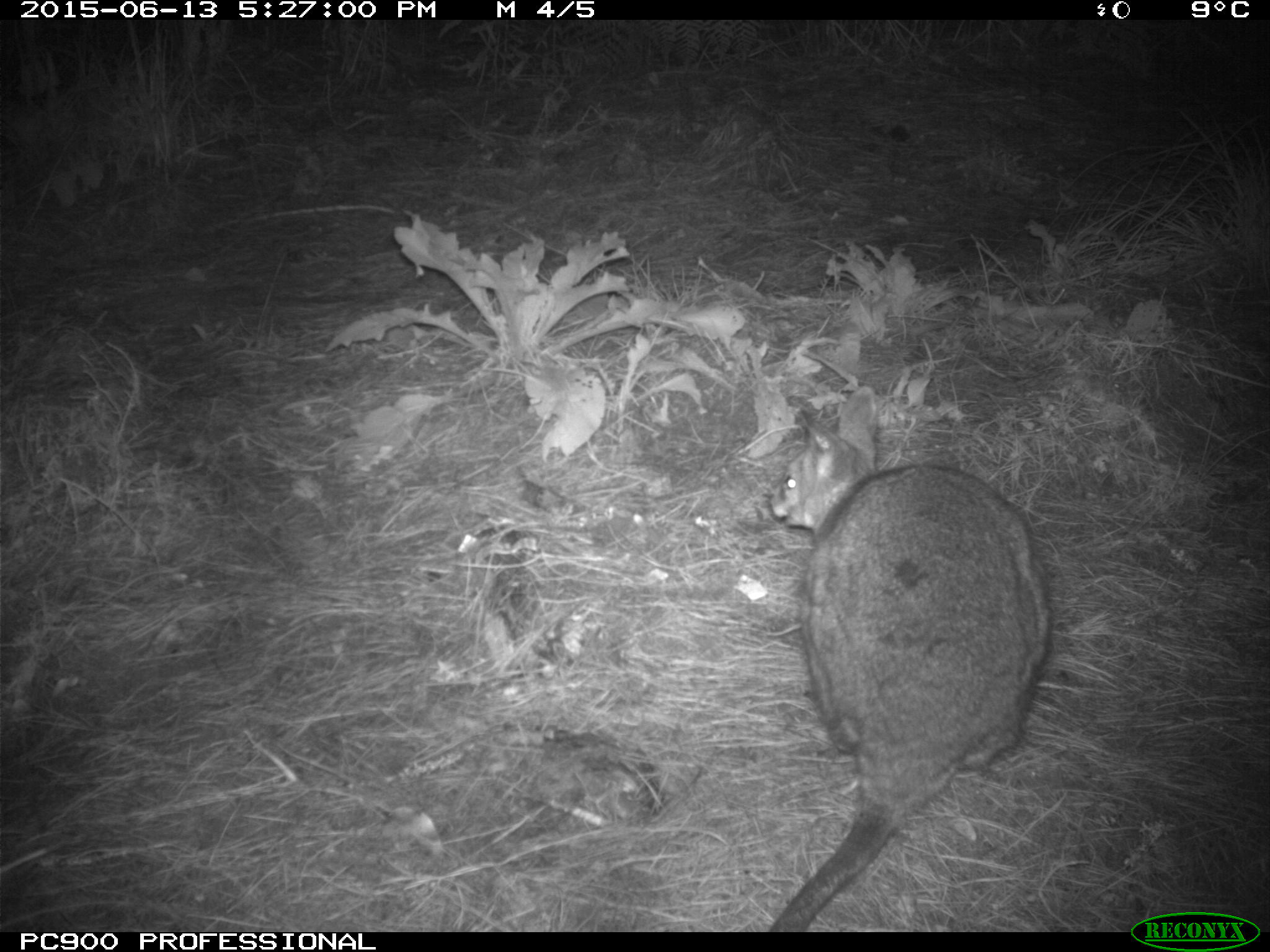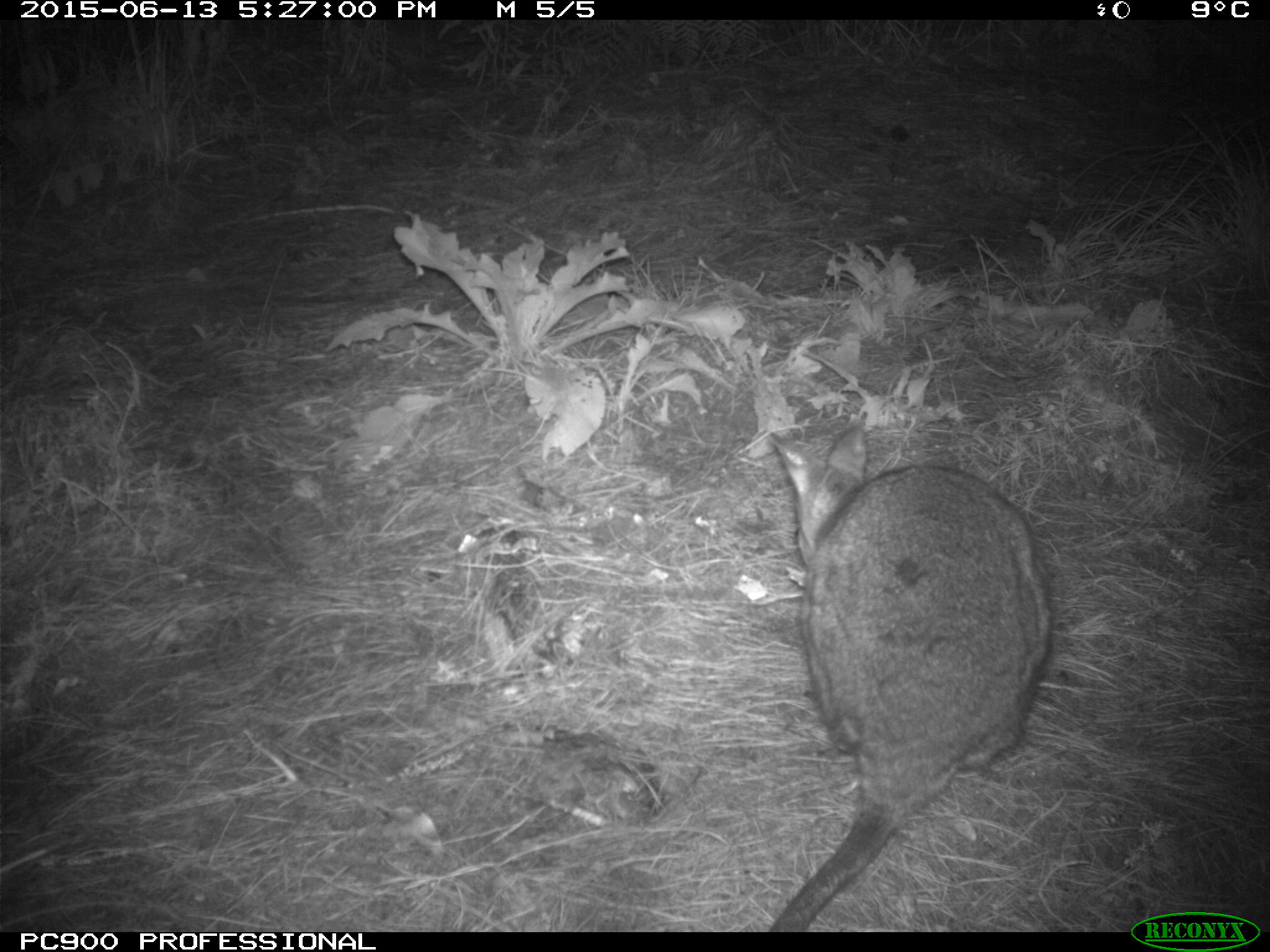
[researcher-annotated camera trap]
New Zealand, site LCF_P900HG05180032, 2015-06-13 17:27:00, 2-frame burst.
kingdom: Animalia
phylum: Chordata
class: Mammalia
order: Diprotodontia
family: Macropodidae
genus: Notamacropus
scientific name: Notamacropus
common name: wallaby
Wallaby (Notamacropus).